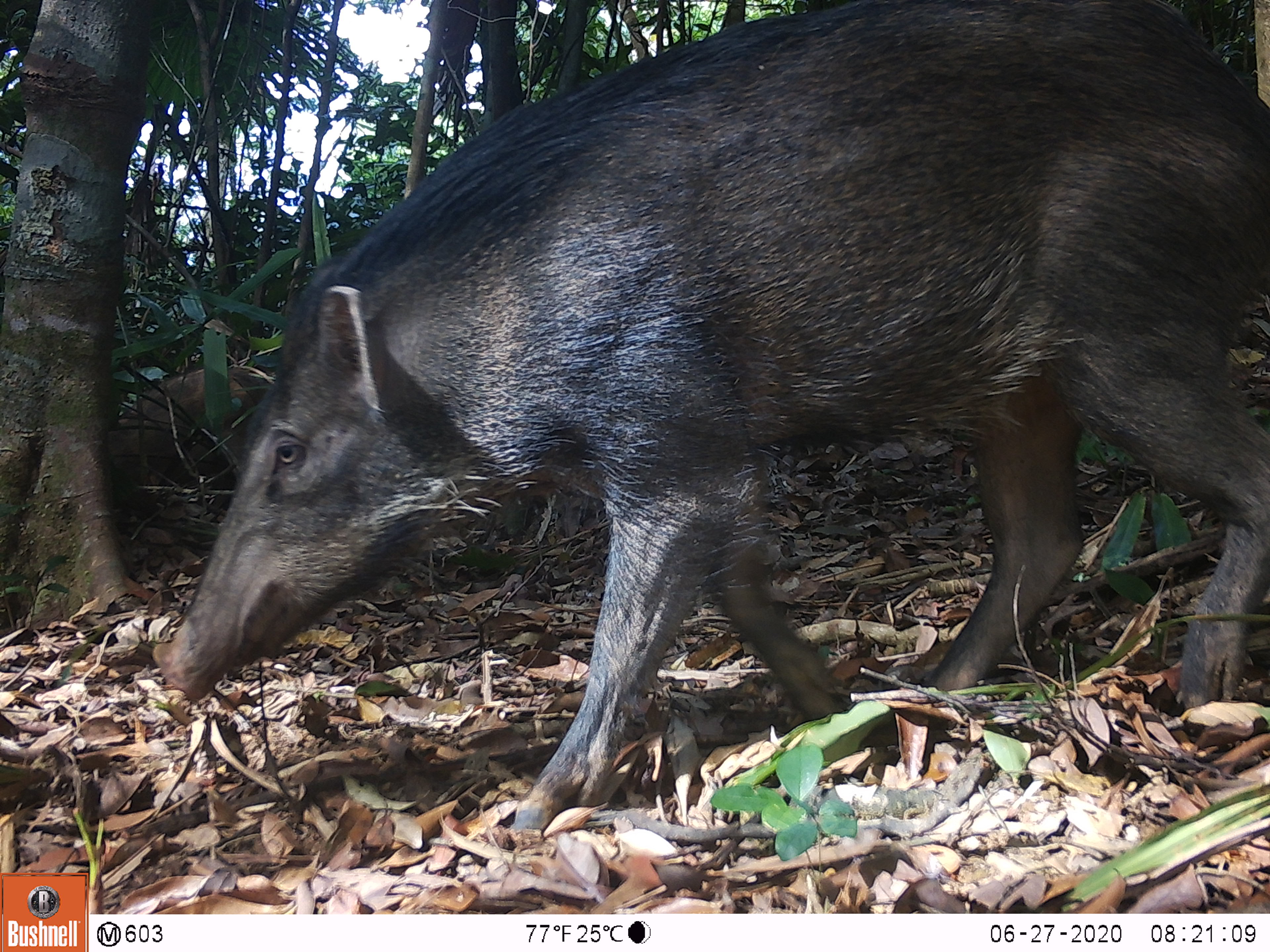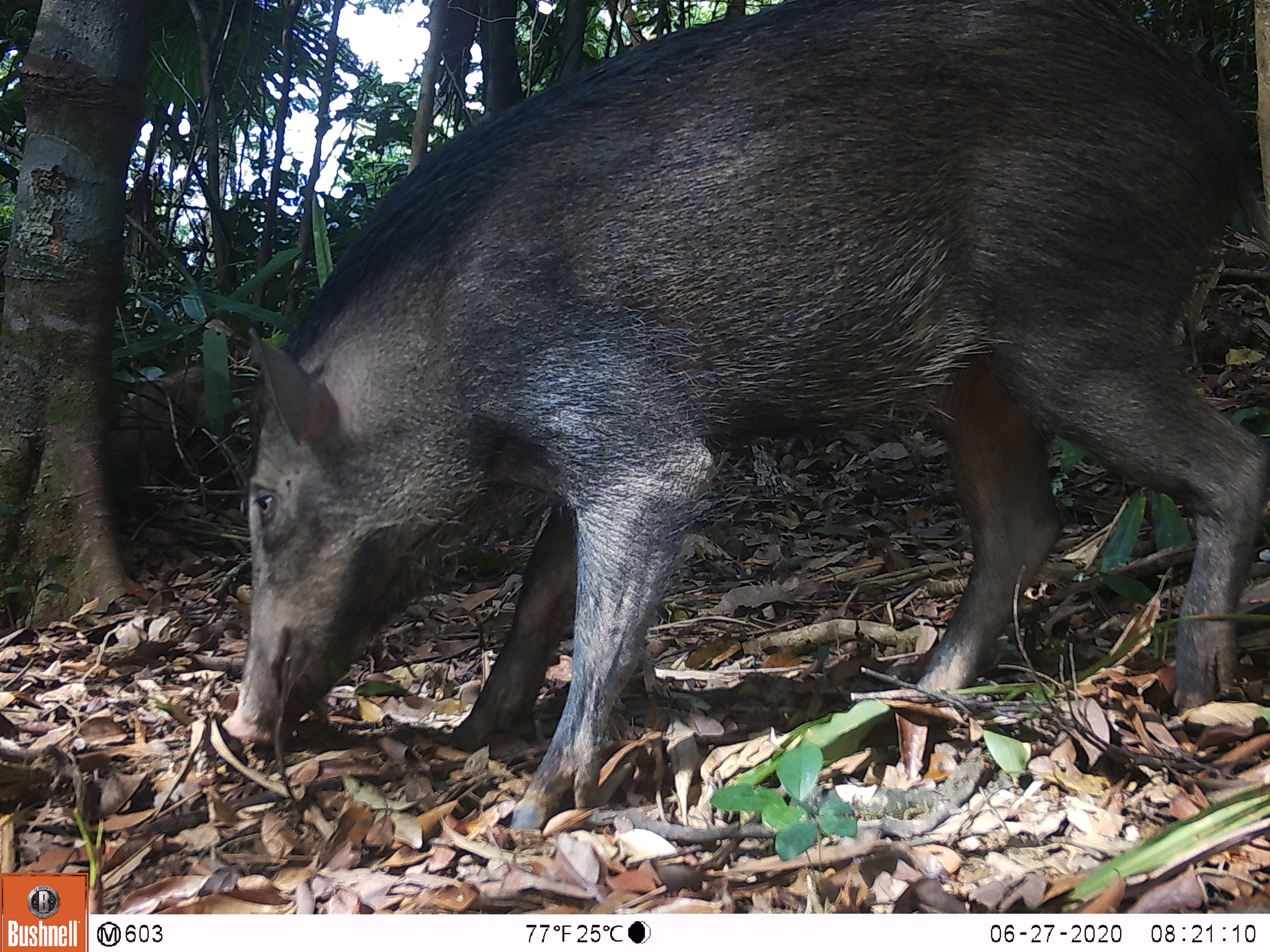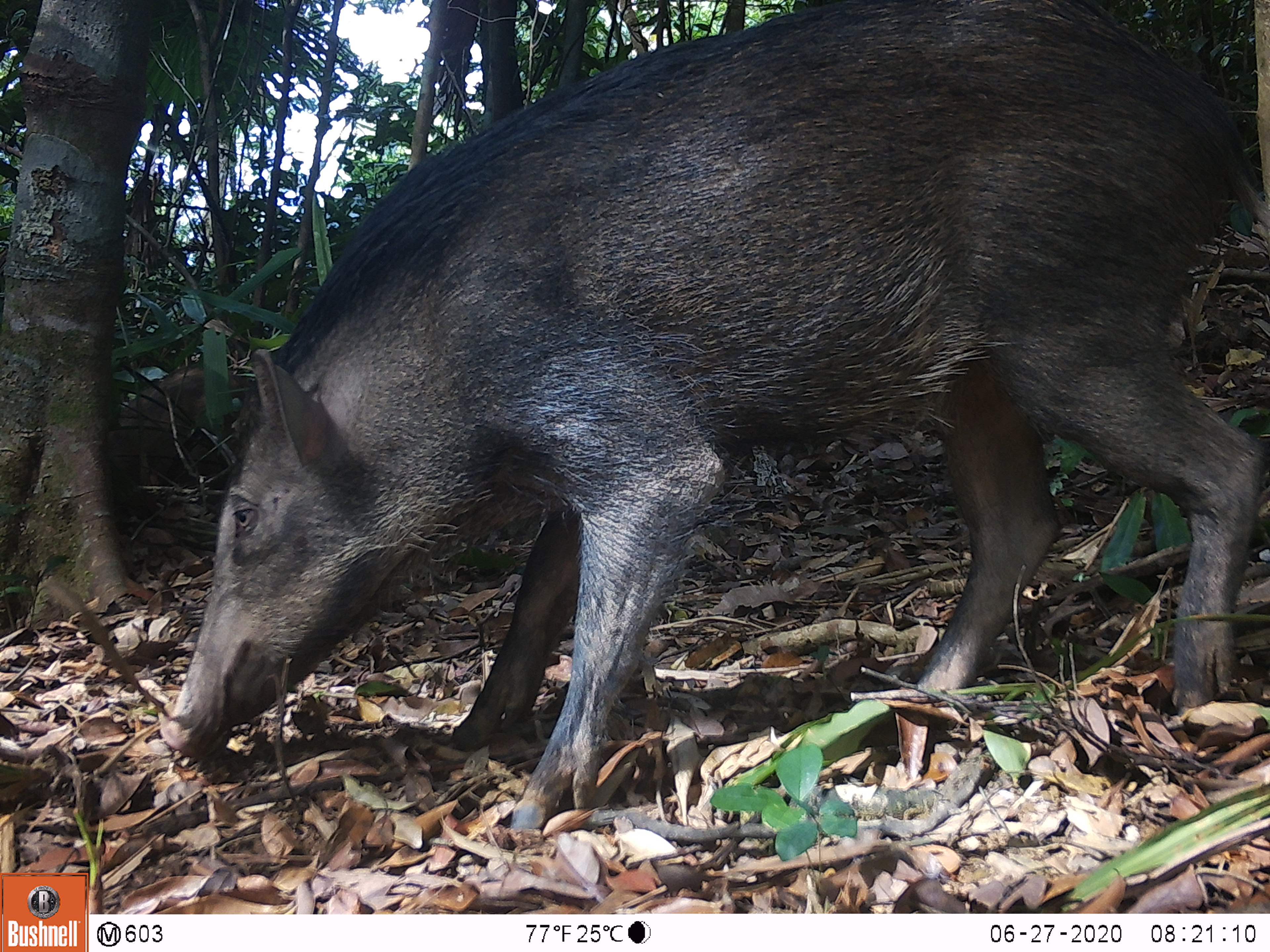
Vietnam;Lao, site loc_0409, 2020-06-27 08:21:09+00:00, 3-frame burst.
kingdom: Animalia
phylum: Chordata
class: Mammalia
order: Artiodactyla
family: Suidae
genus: Sus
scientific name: Sus scrofa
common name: eurasian wild pig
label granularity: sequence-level